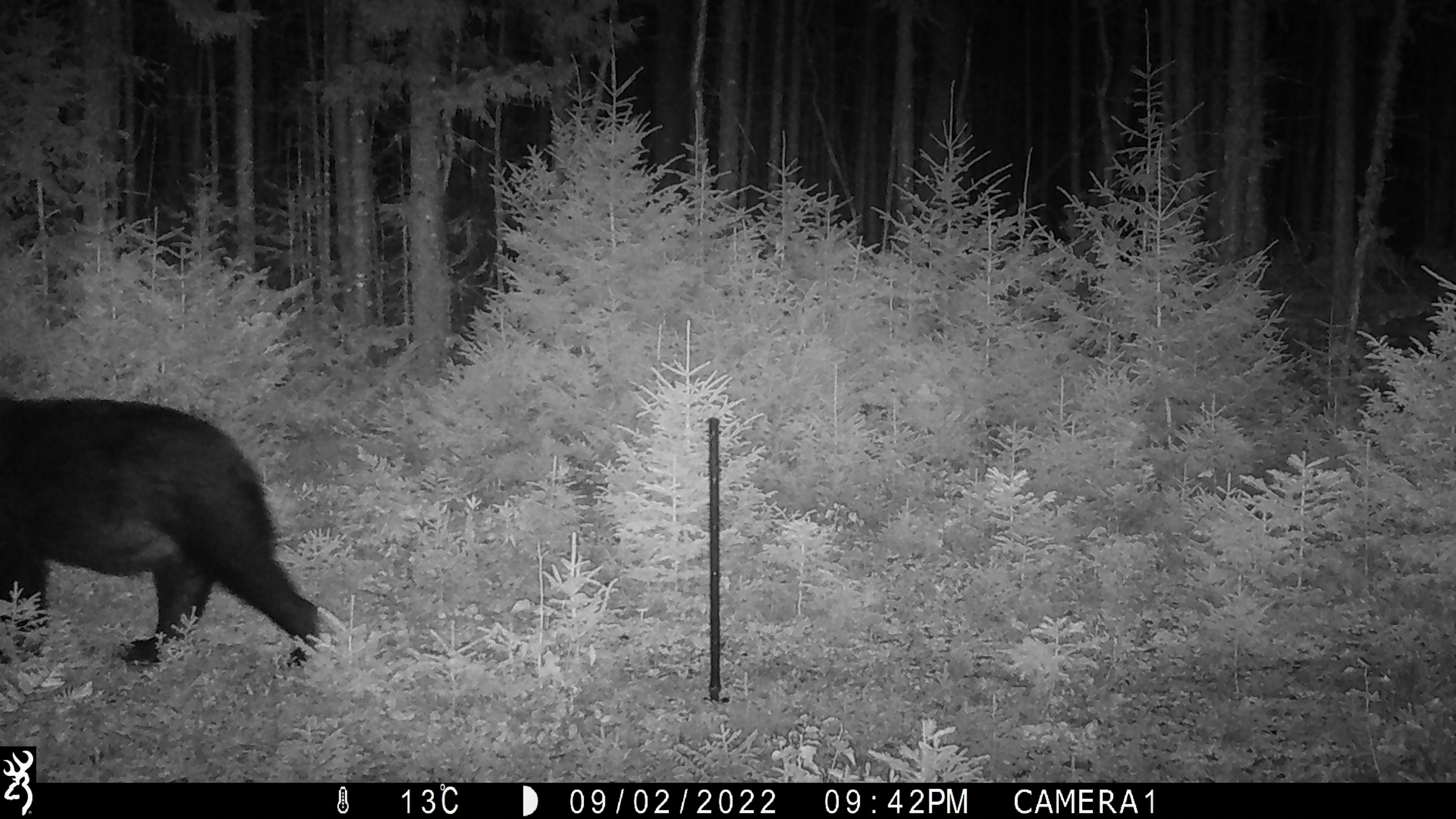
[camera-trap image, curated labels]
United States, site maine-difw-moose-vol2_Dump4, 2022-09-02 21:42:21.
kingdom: Animalia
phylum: Chordata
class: Mammalia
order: Carnivora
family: Ursidae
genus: Ursus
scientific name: Ursus americanus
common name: black bear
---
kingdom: Animalia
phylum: Chordata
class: Mammalia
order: Artiodactyla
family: Cervidae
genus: Alces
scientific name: Alces alces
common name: moose